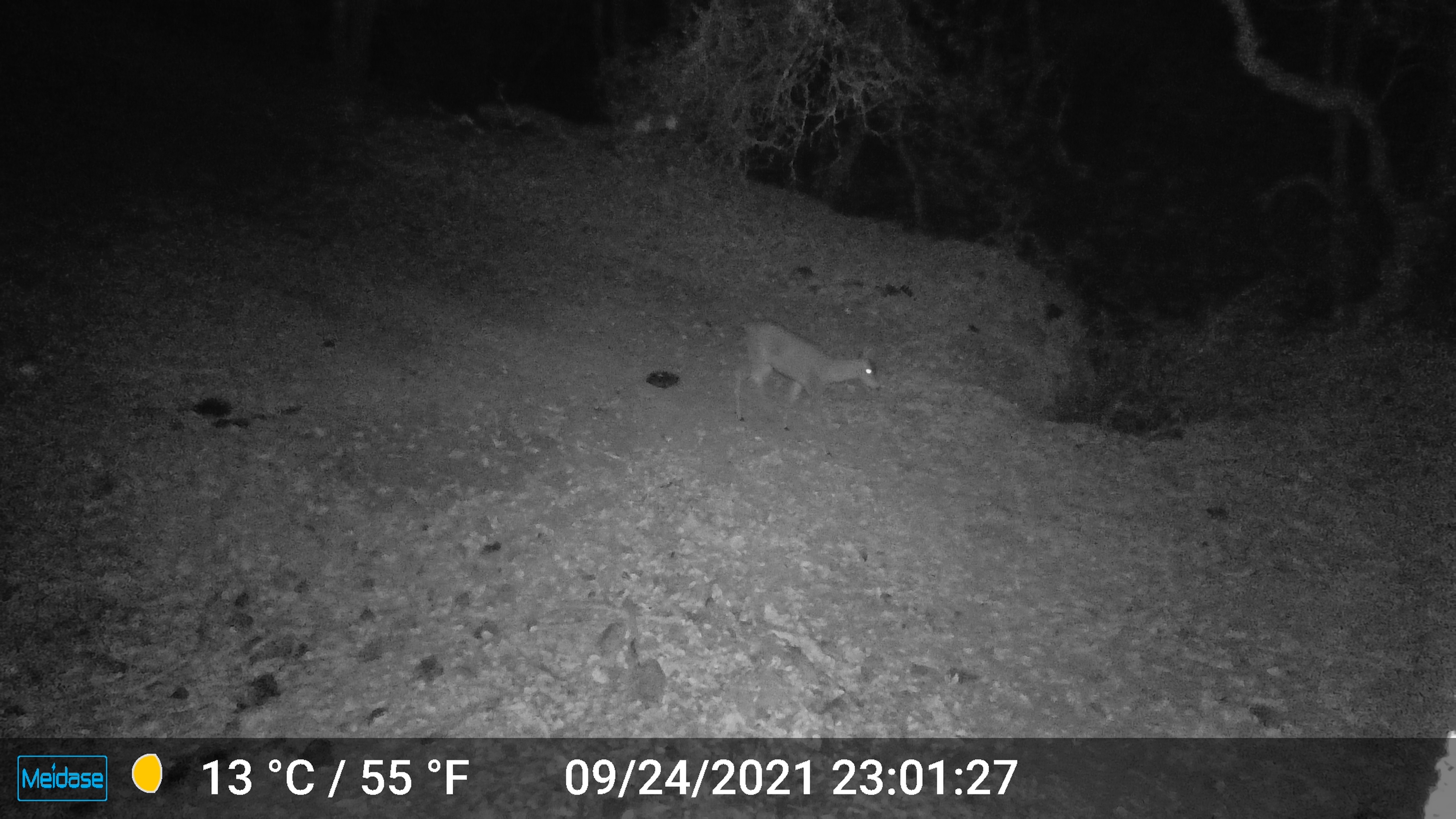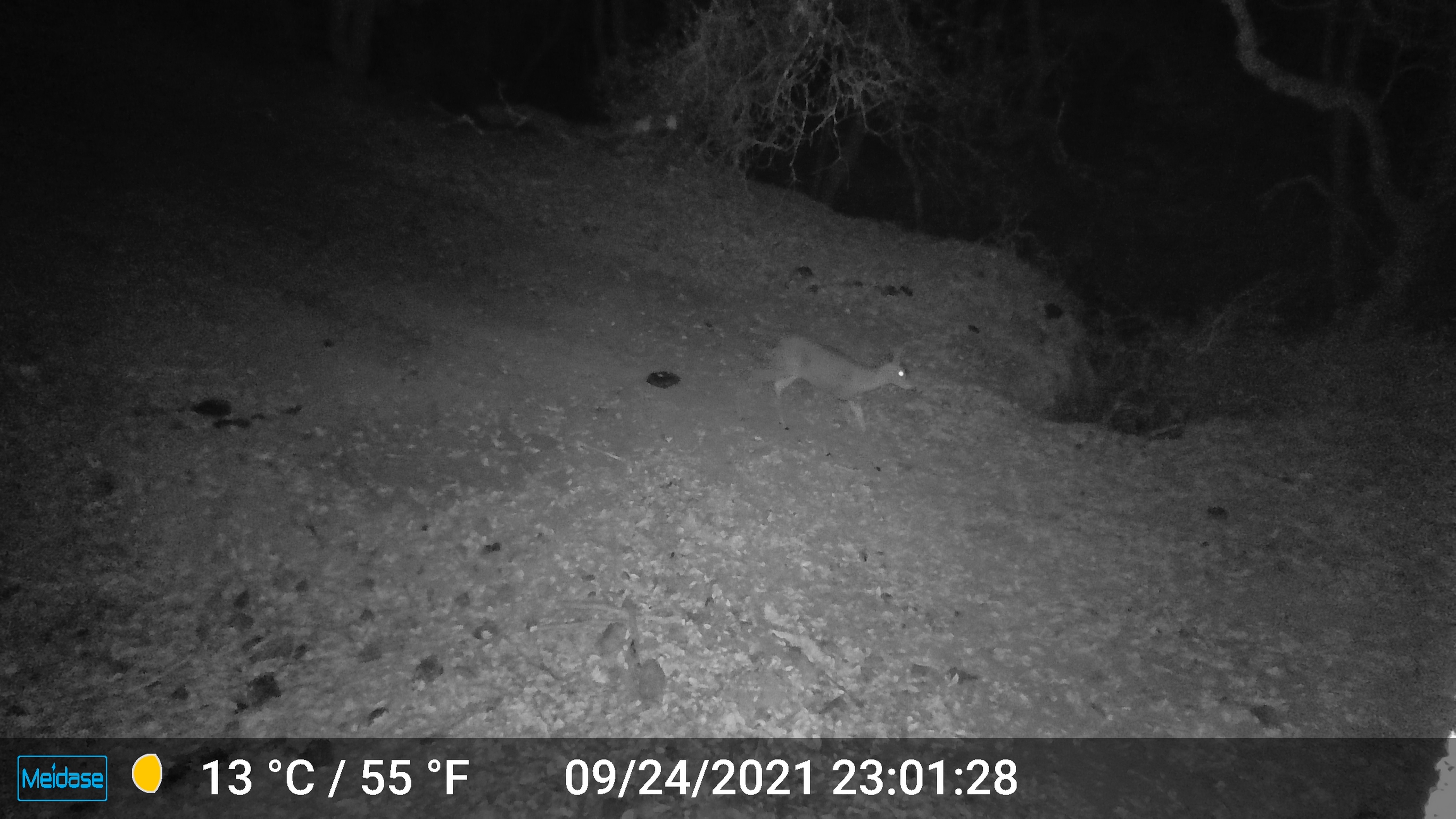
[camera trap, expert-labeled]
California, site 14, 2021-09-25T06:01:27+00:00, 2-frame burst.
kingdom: Animalia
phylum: Chordata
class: Mammalia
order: Artiodactyla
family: Cervidae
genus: Odocoileus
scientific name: Odocoileus hemionus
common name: mule deer